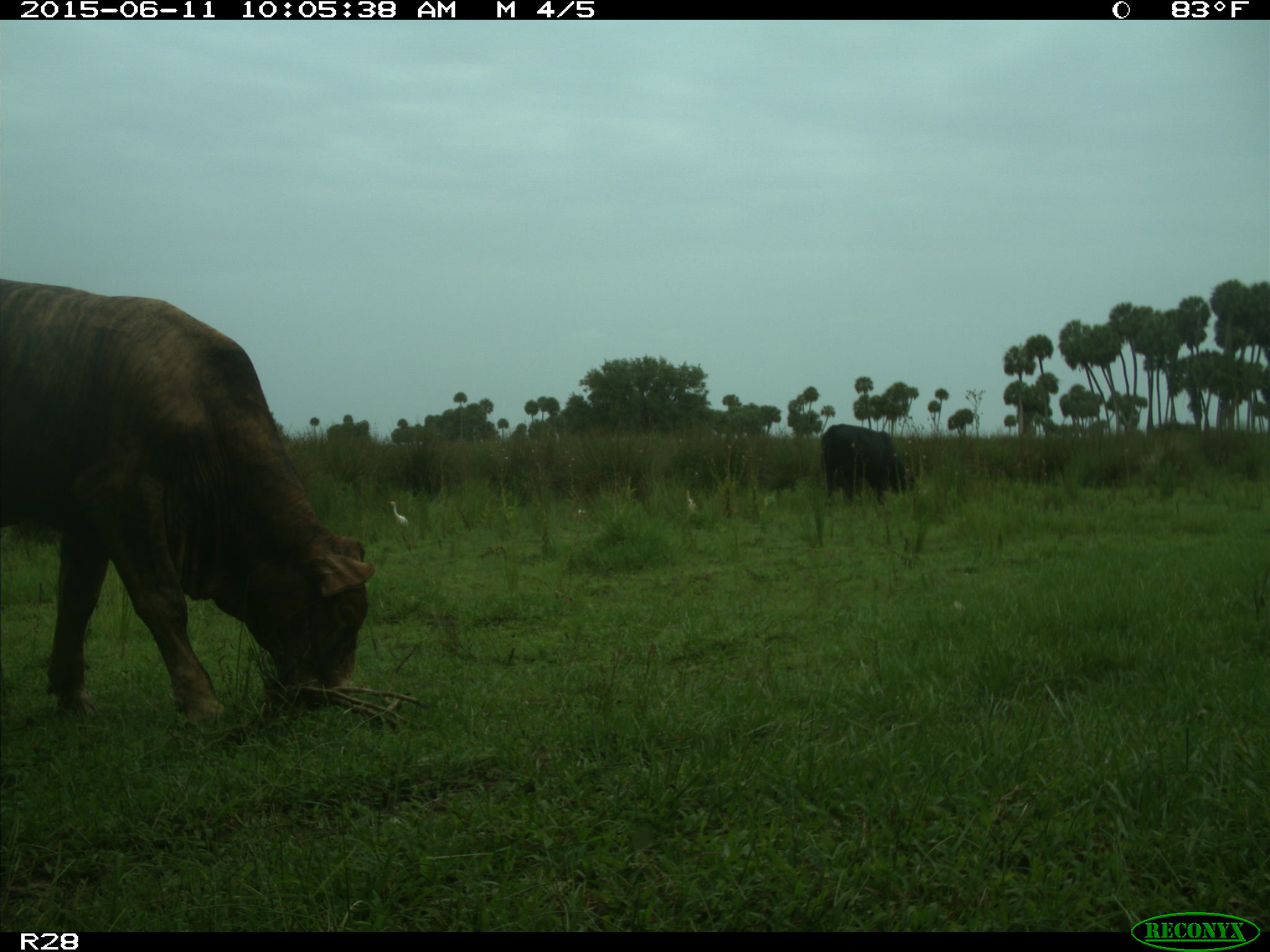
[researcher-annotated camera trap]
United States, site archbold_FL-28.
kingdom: Animalia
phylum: Chordata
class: Mammalia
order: Artiodactyla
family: Bovidae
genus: Bos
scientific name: Bos taurus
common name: domestic cow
Bos taurus (domestic cow).